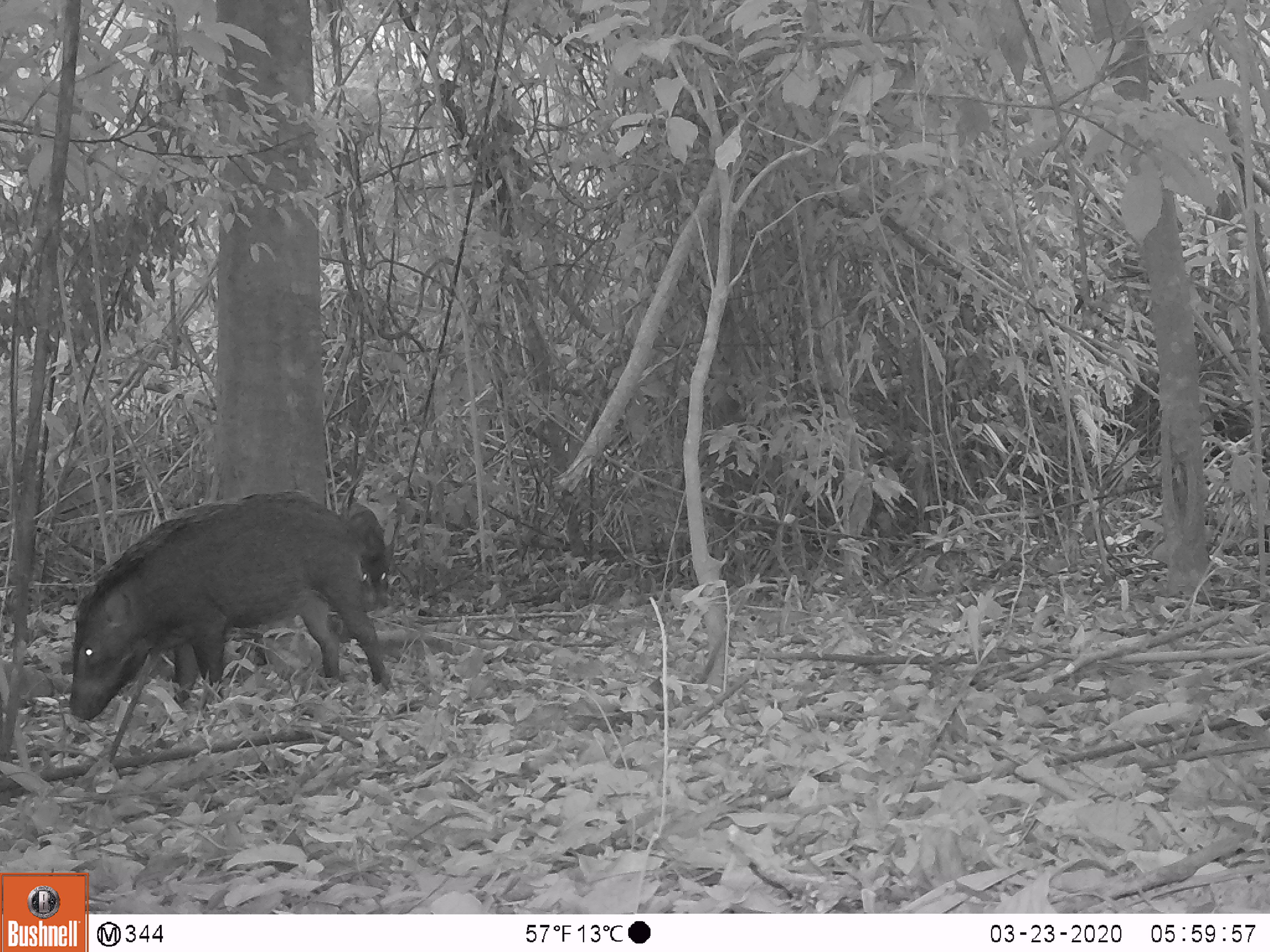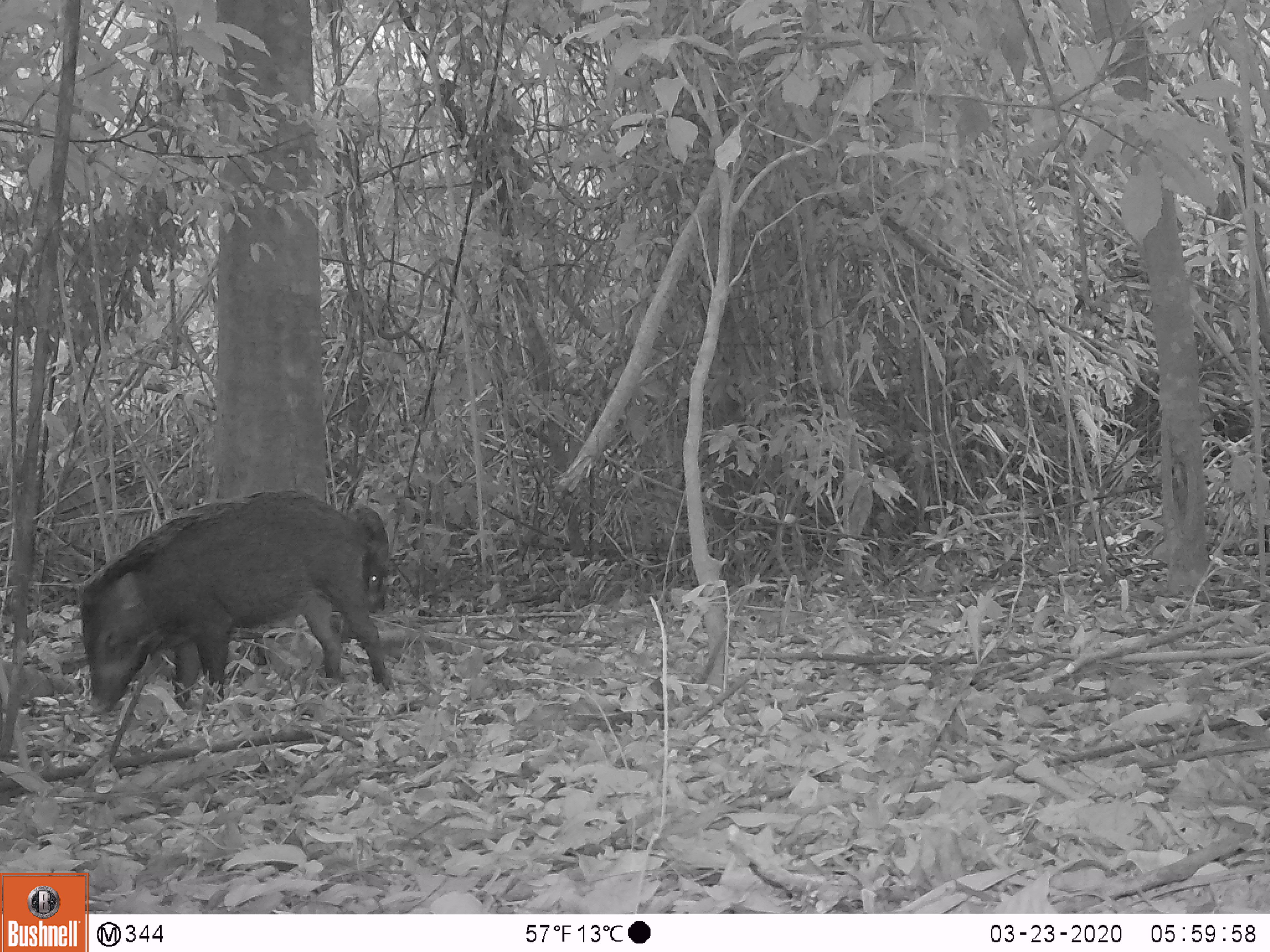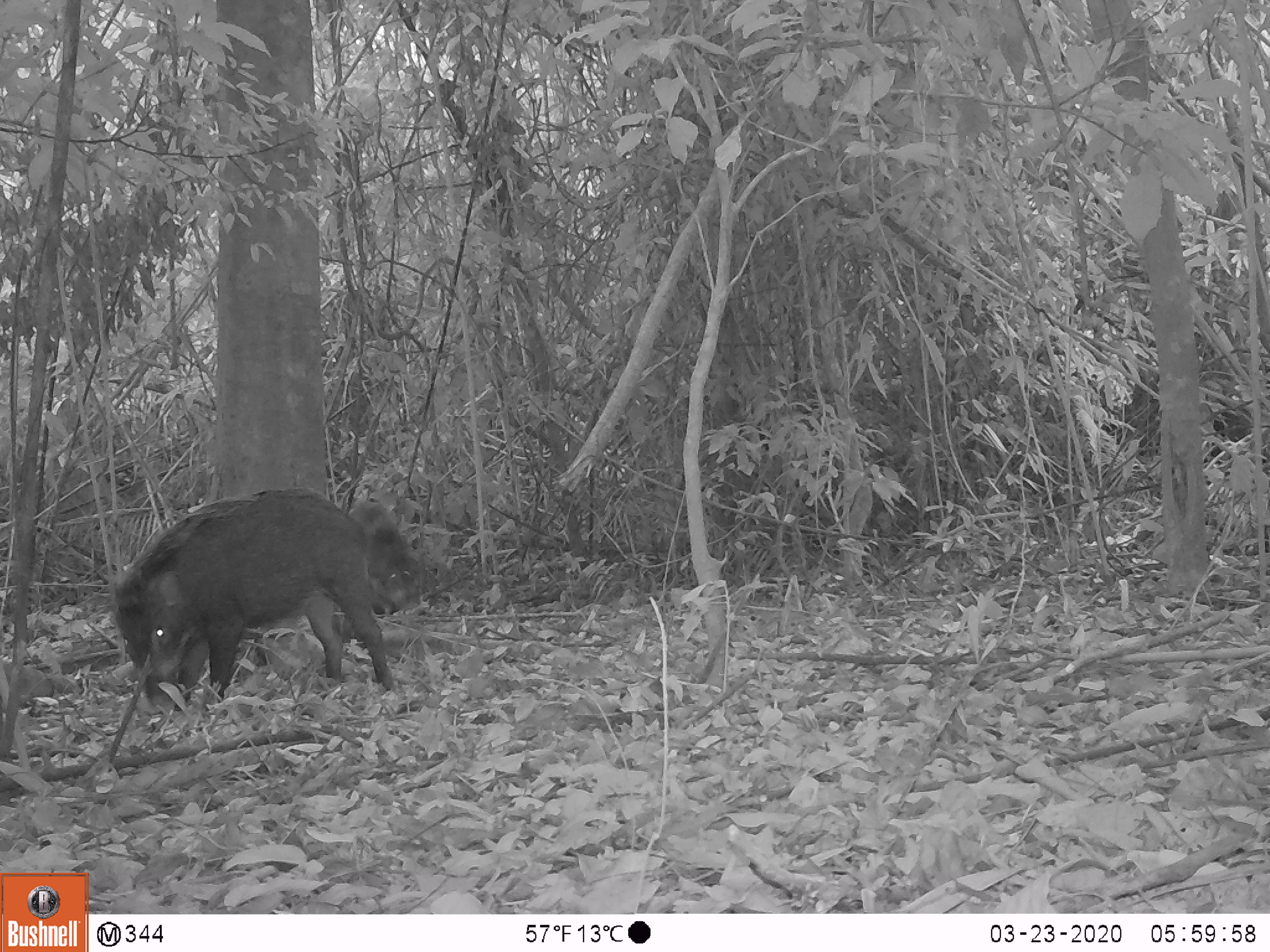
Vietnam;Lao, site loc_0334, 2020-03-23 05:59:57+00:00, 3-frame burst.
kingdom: Animalia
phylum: Chordata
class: Mammalia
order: Artiodactyla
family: Suidae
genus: Sus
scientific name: Sus scrofa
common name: eurasian wild pig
Eurasian wild pig (Sus scrofa). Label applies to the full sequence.